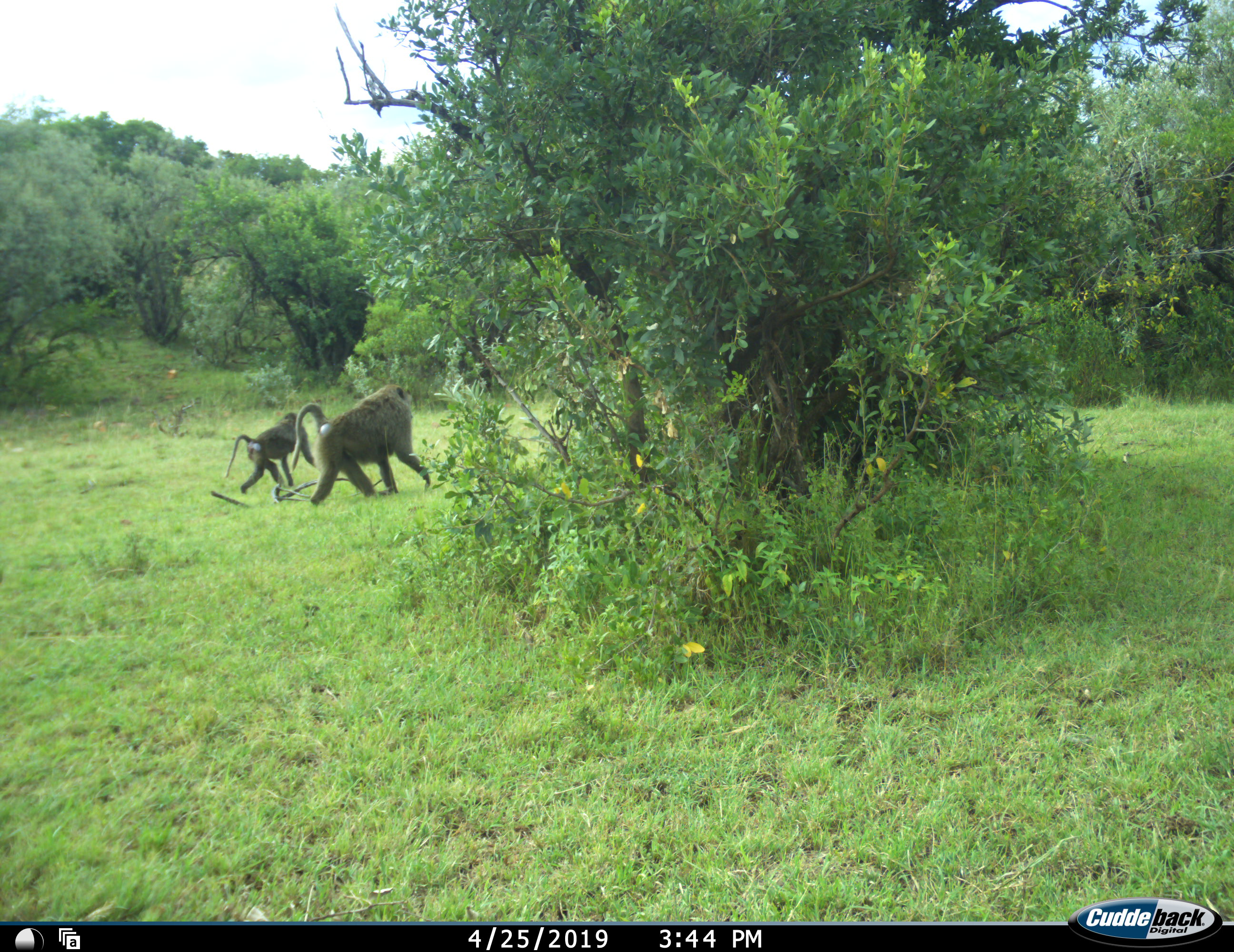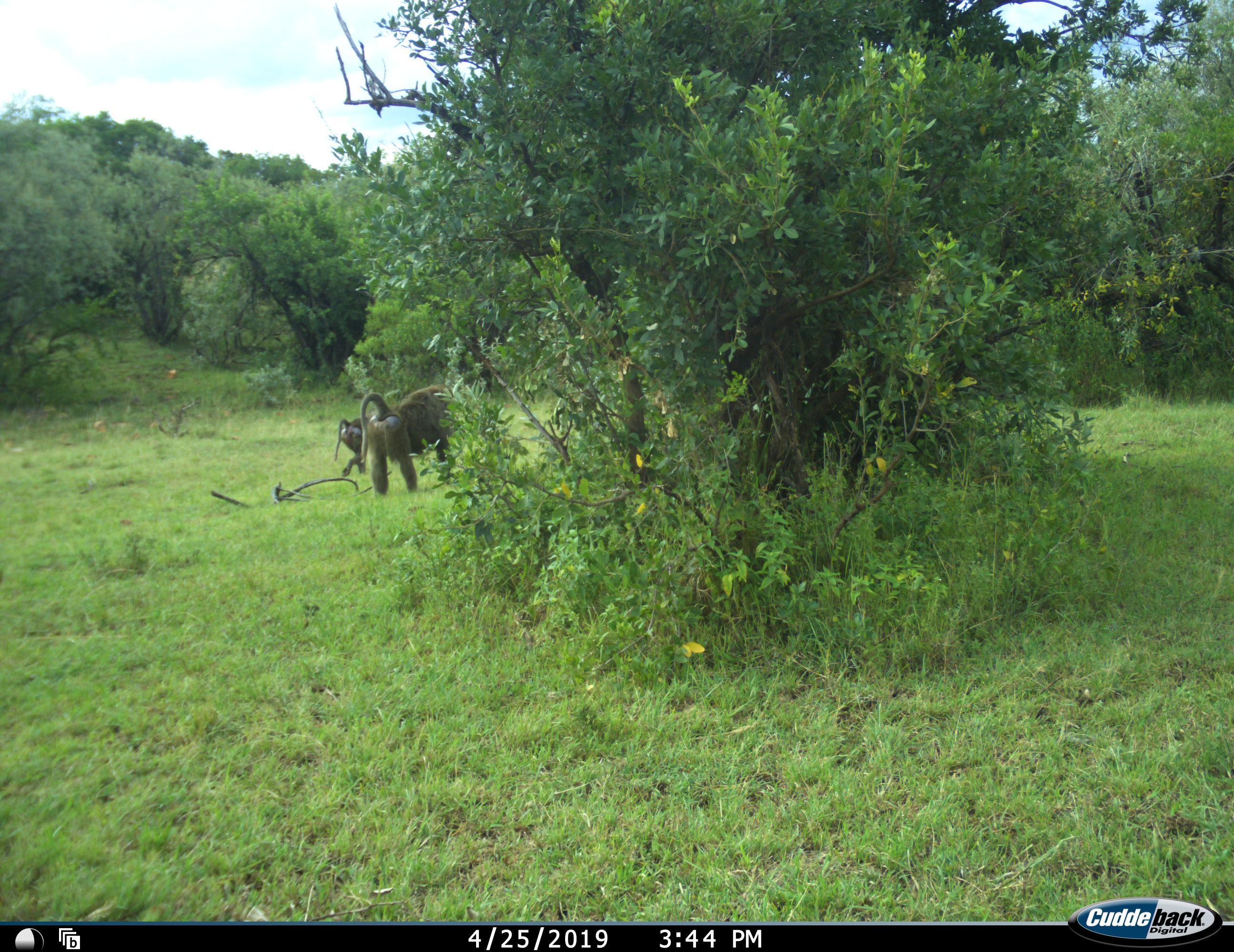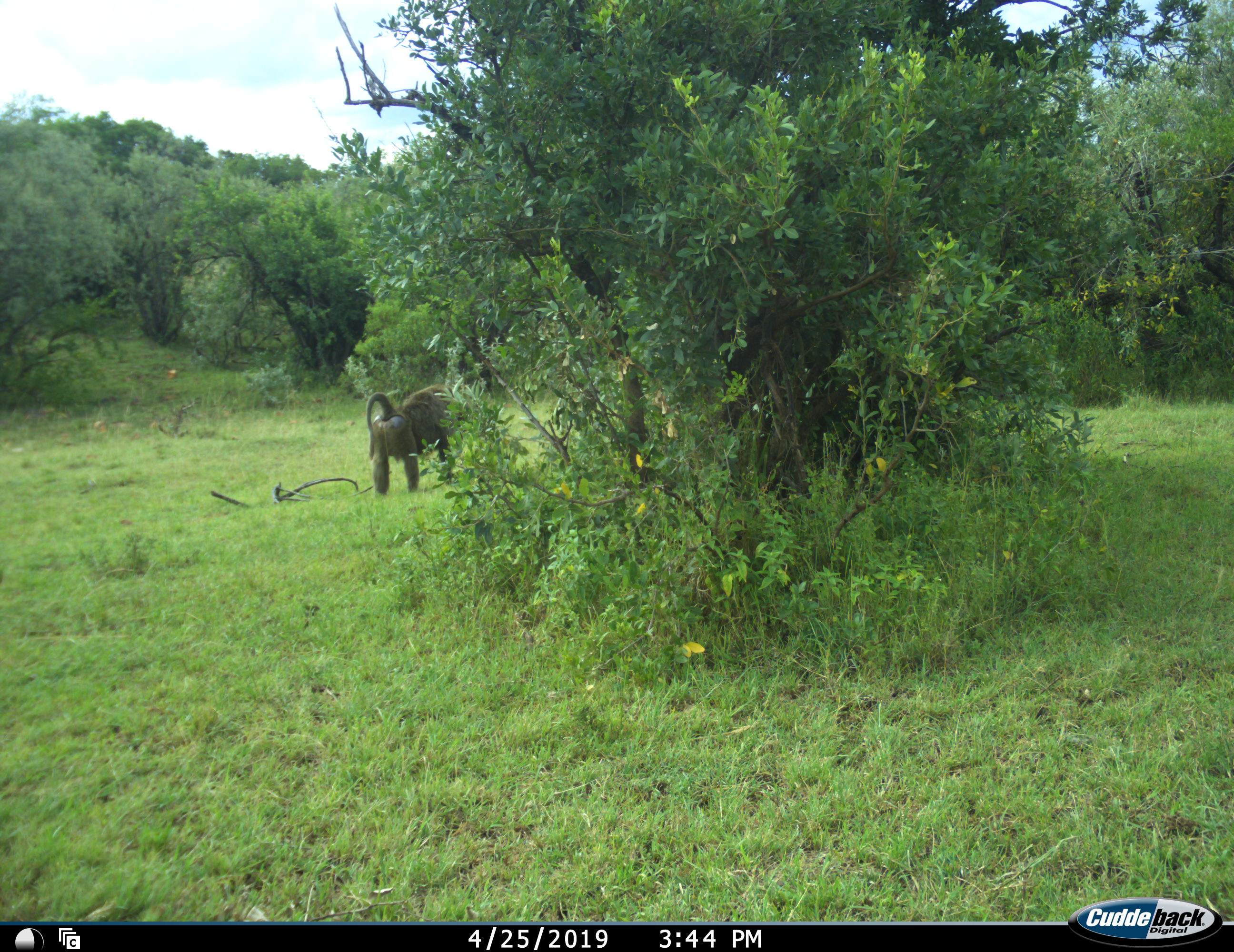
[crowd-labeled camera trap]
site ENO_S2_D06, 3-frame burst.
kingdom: Animalia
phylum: Chordata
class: Mammalia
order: Primates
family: Cercopithecidae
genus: Papio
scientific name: Papio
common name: baboon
Baboon (Papio), count 2. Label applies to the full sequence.